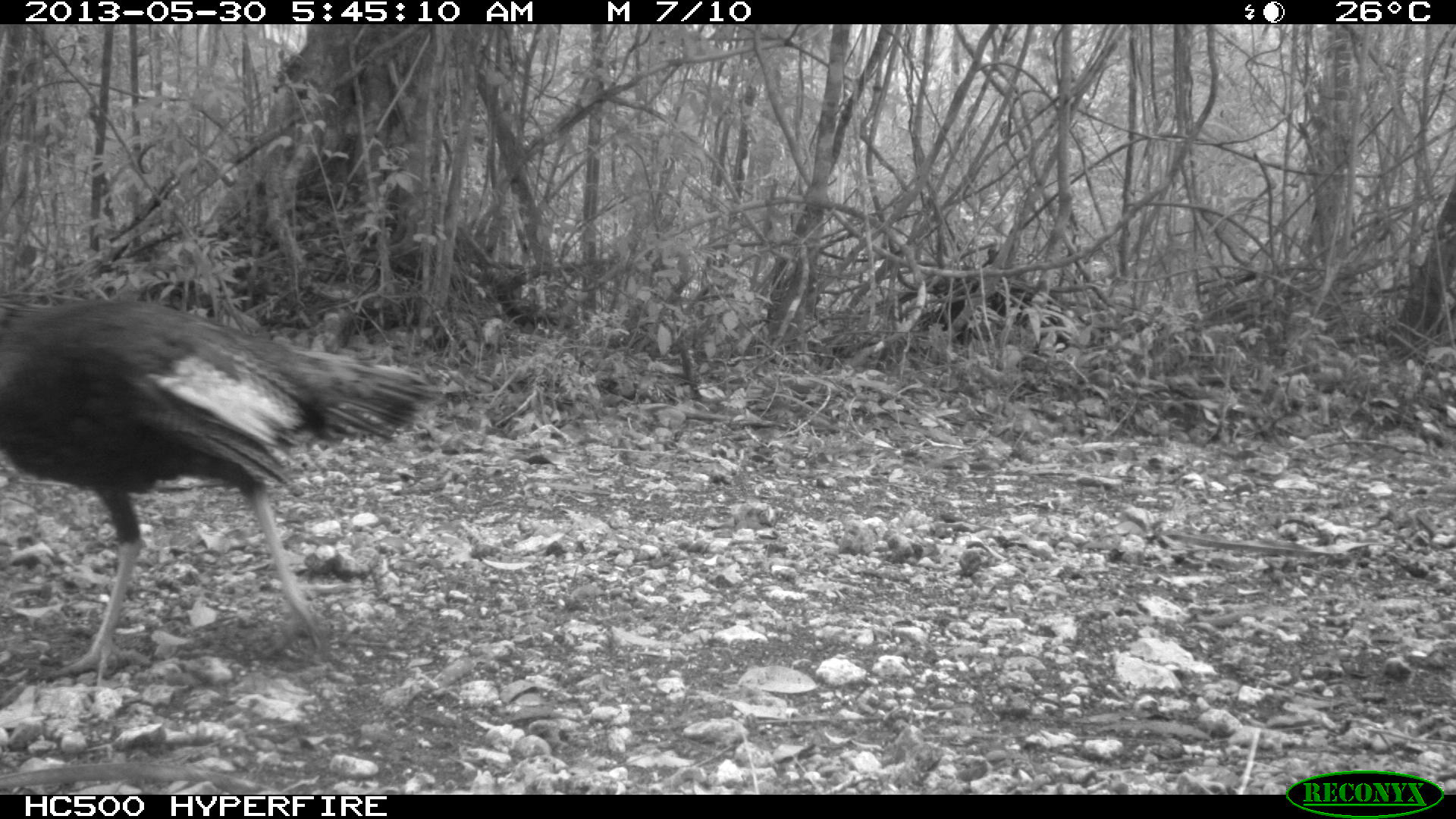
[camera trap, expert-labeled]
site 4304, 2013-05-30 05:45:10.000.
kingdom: Animalia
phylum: Chordata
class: Aves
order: Galliformes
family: Phasianidae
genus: Meleagris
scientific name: Meleagris ocellata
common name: ocellated turkey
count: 3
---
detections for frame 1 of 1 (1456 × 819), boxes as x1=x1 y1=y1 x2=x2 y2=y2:
meleagris ocellata: x1=0 y1=294 x2=446 y2=686